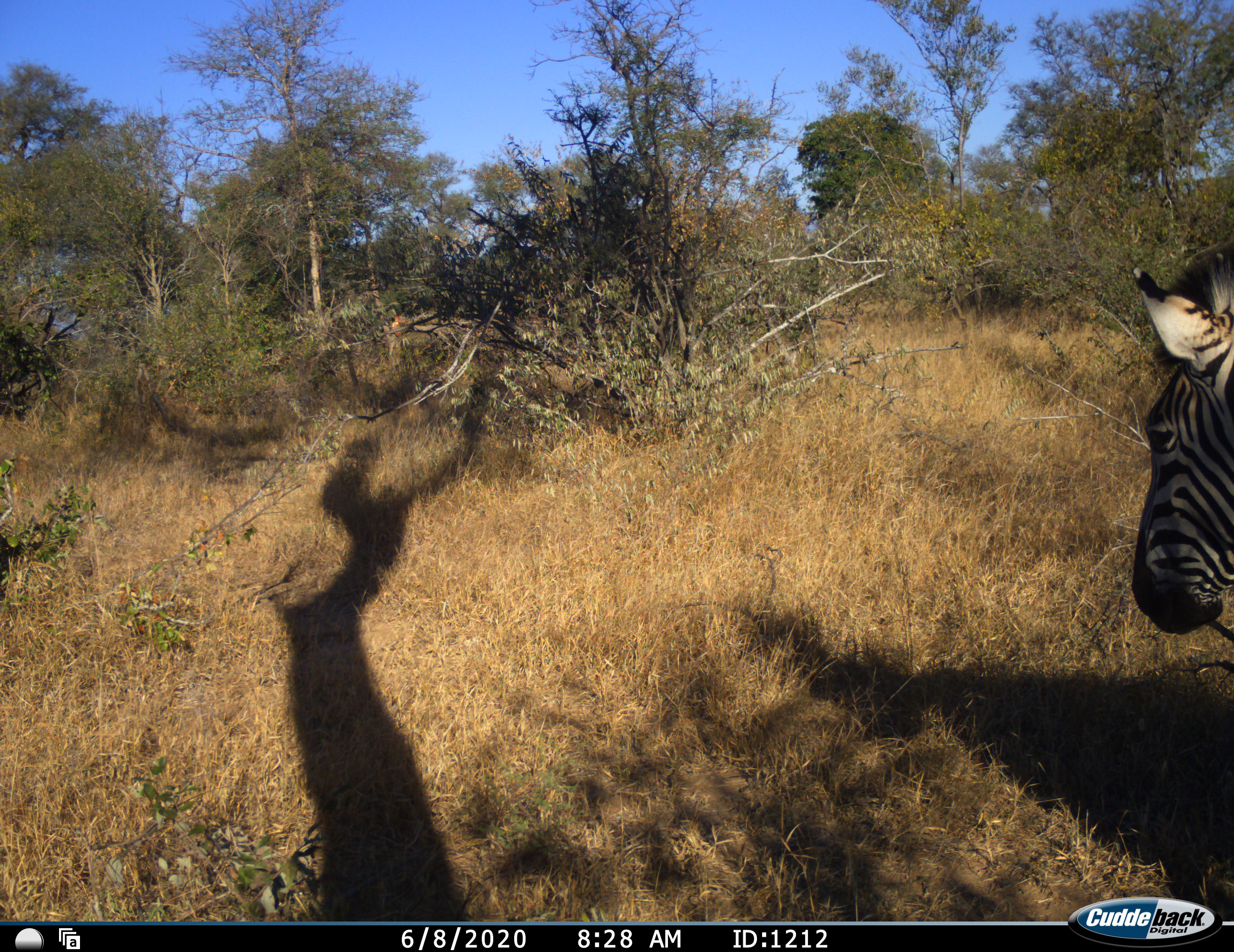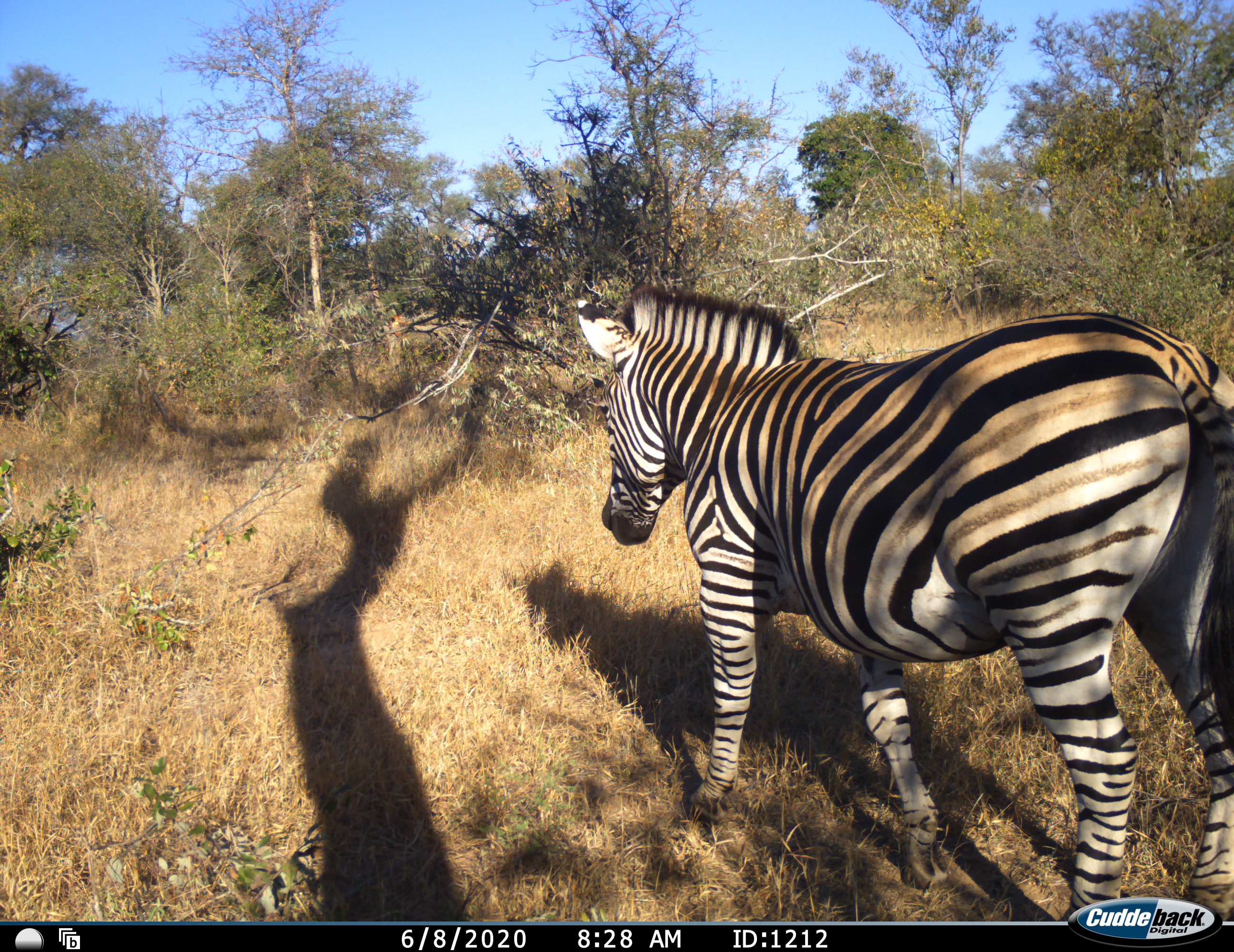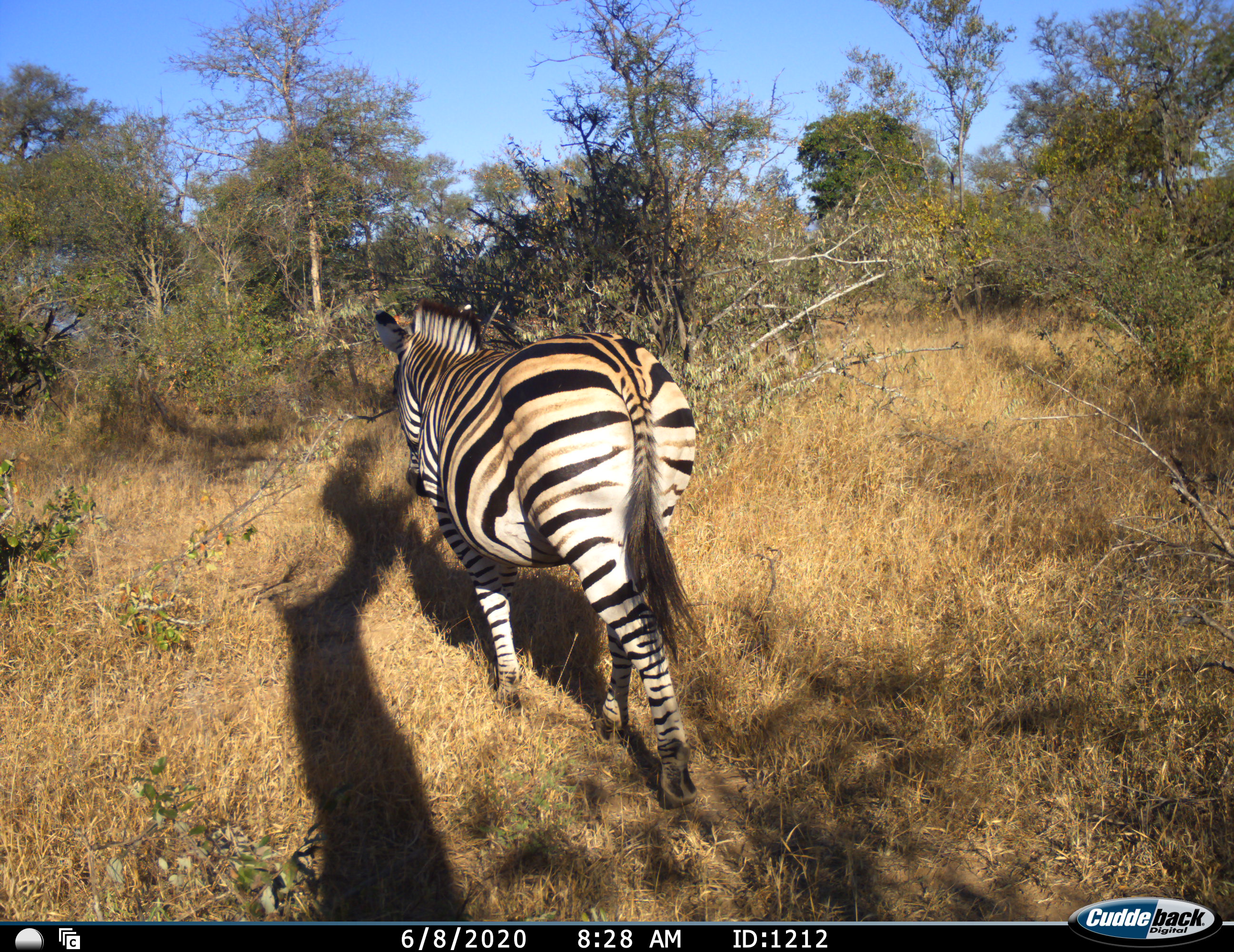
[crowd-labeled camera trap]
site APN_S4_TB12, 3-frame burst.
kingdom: Animalia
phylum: Chordata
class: Mammalia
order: Perissodactyla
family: Equidae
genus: Equus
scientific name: Equus quagga burchellii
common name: burchell's zebra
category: zebraburchells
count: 1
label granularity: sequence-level